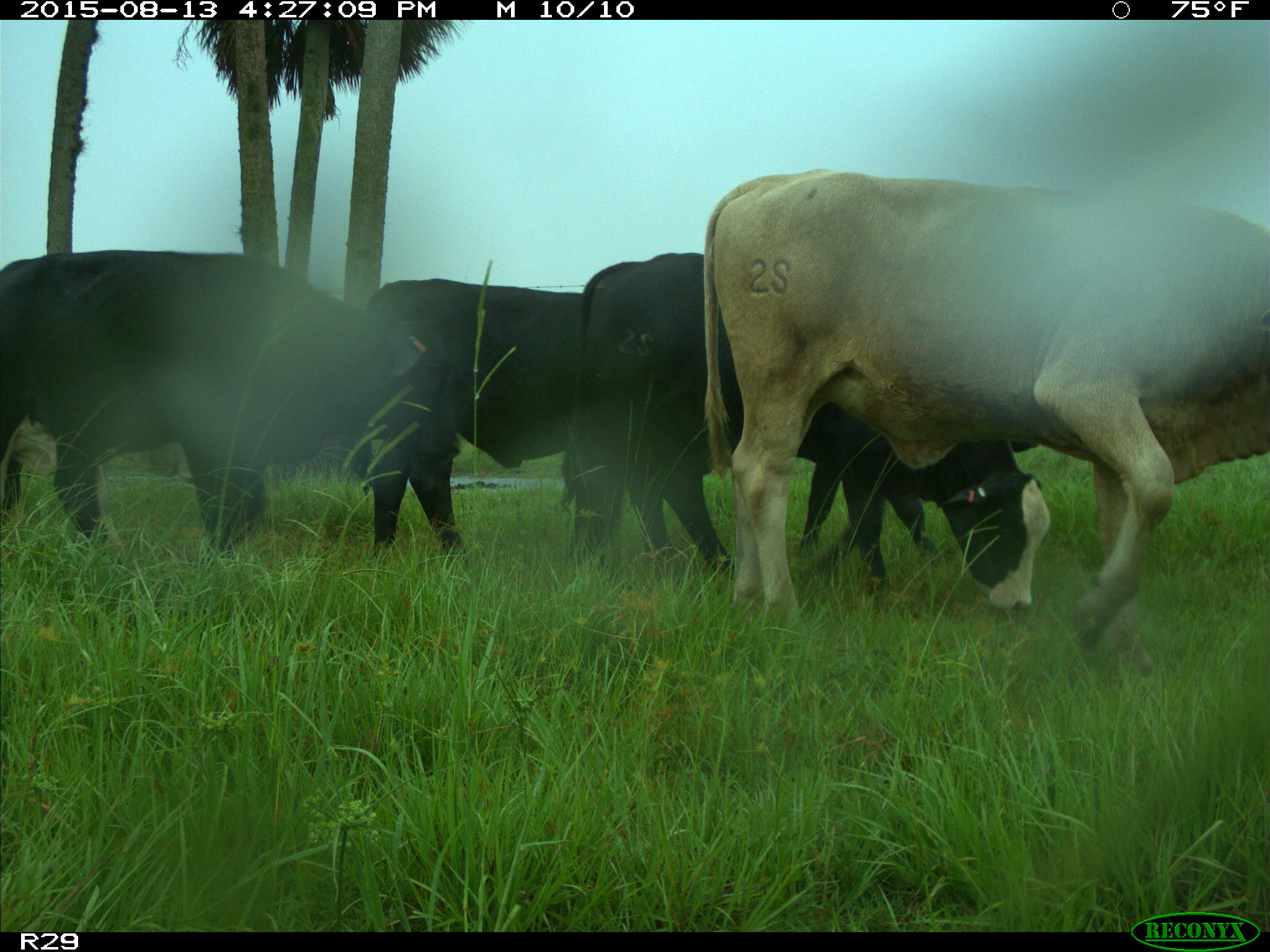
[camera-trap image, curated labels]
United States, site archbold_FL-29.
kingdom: Animalia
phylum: Chordata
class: Mammalia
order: Artiodactyla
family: Bovidae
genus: Bos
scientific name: Bos taurus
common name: domestic cow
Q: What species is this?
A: Bos taurus (domestic cow).